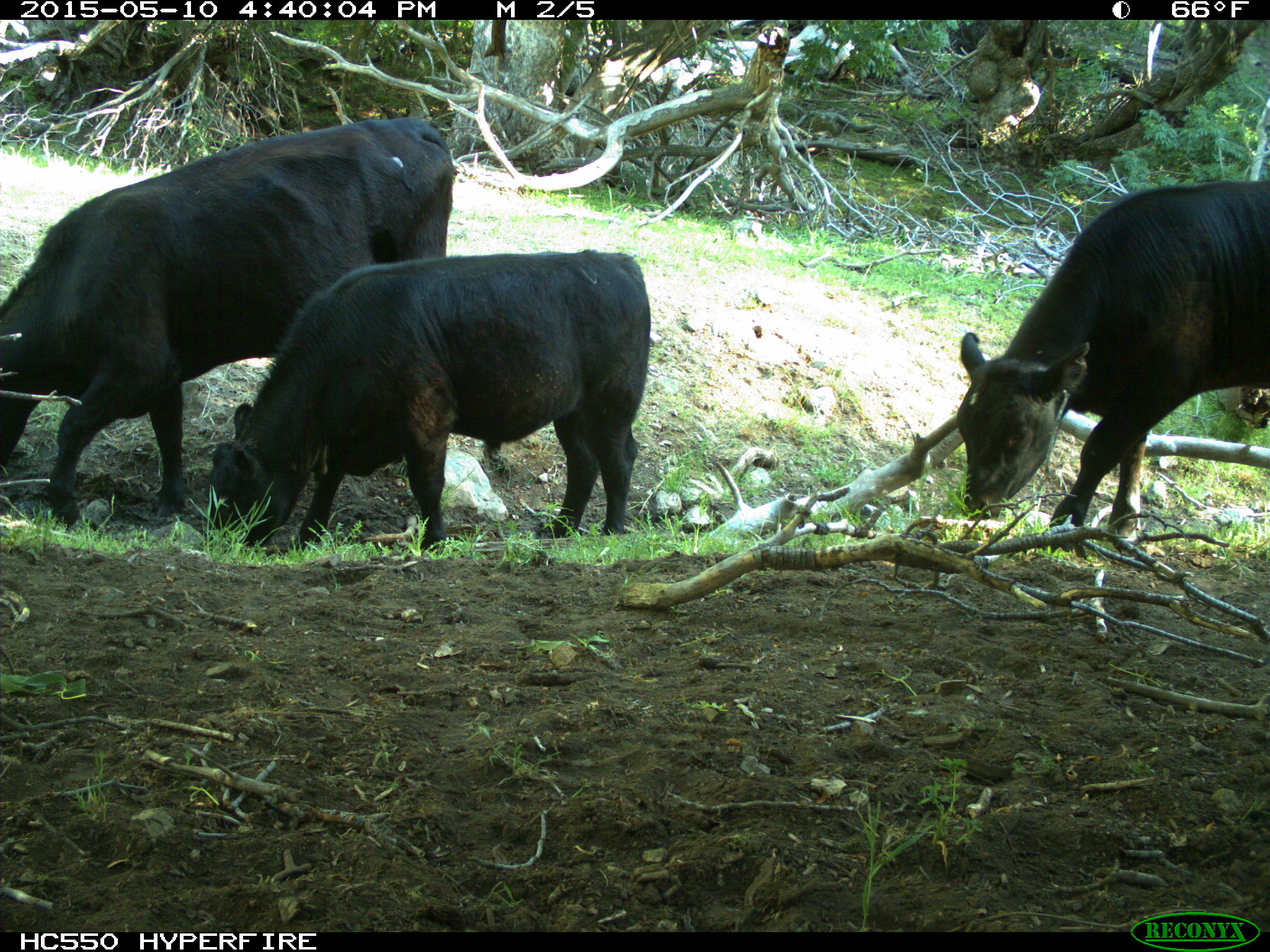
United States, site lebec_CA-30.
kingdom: Animalia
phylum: Chordata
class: Mammalia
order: Artiodactyla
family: Bovidae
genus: Bos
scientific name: Bos taurus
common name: domestic cow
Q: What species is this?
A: Bos taurus (domestic cow).